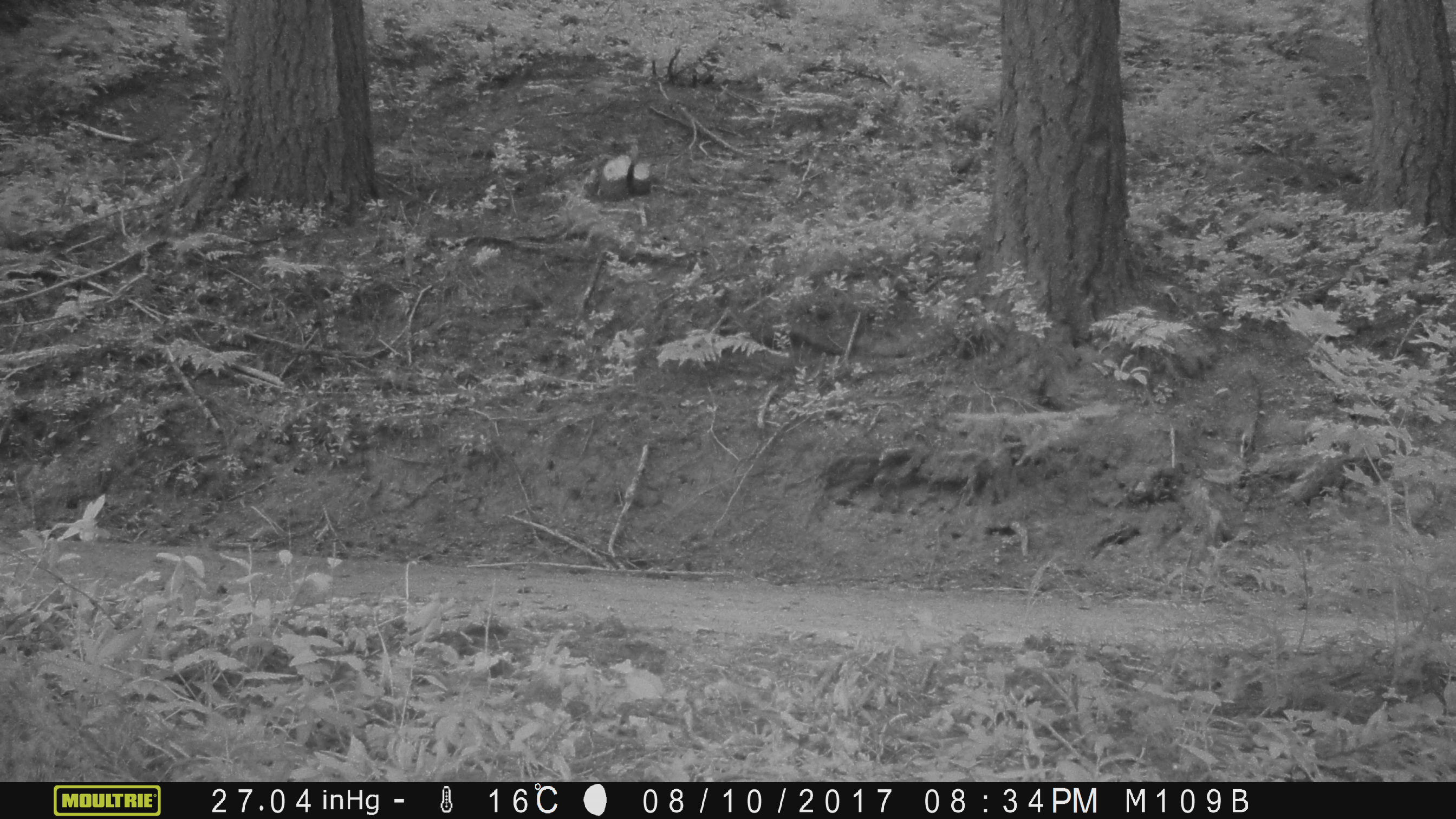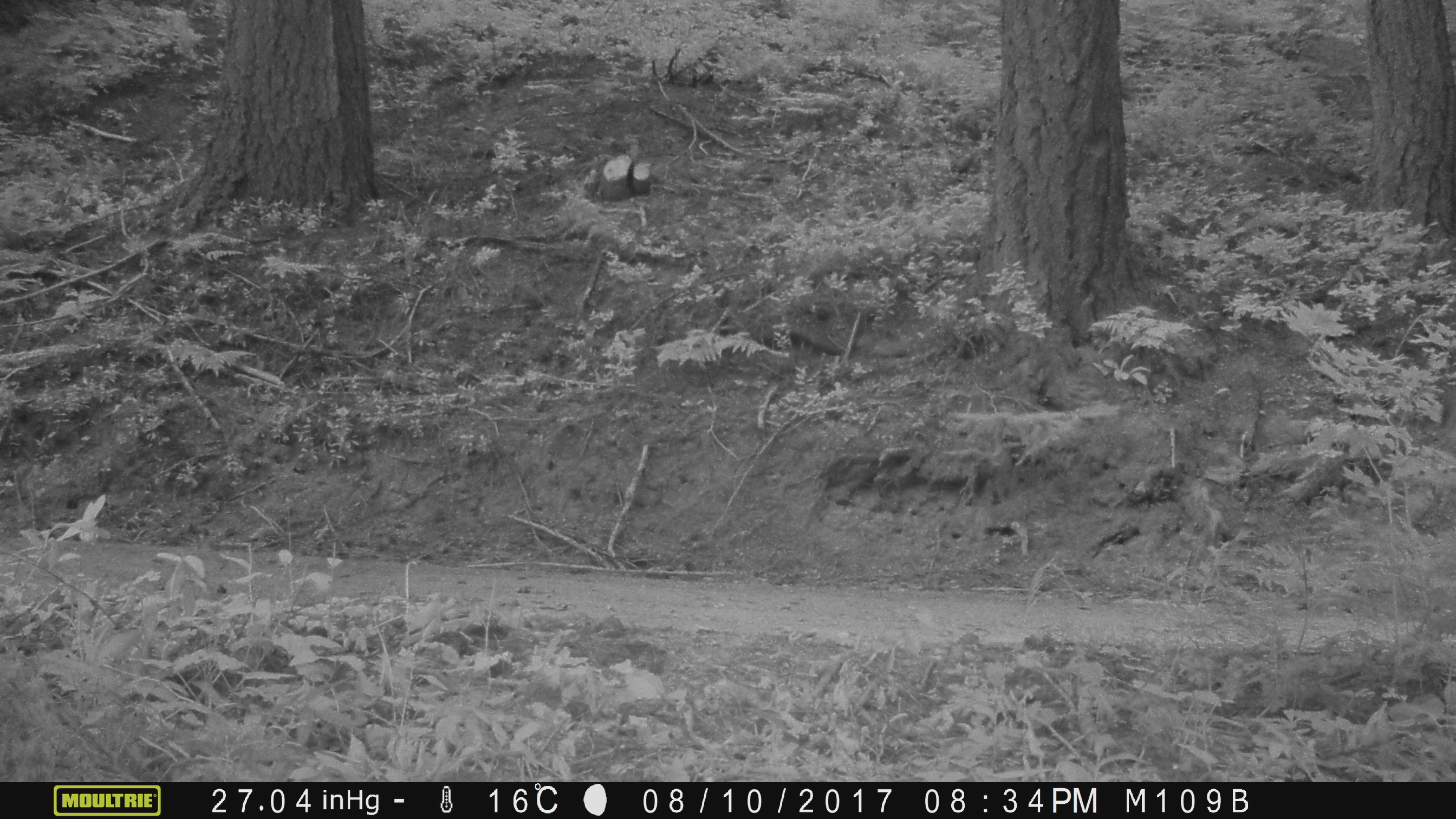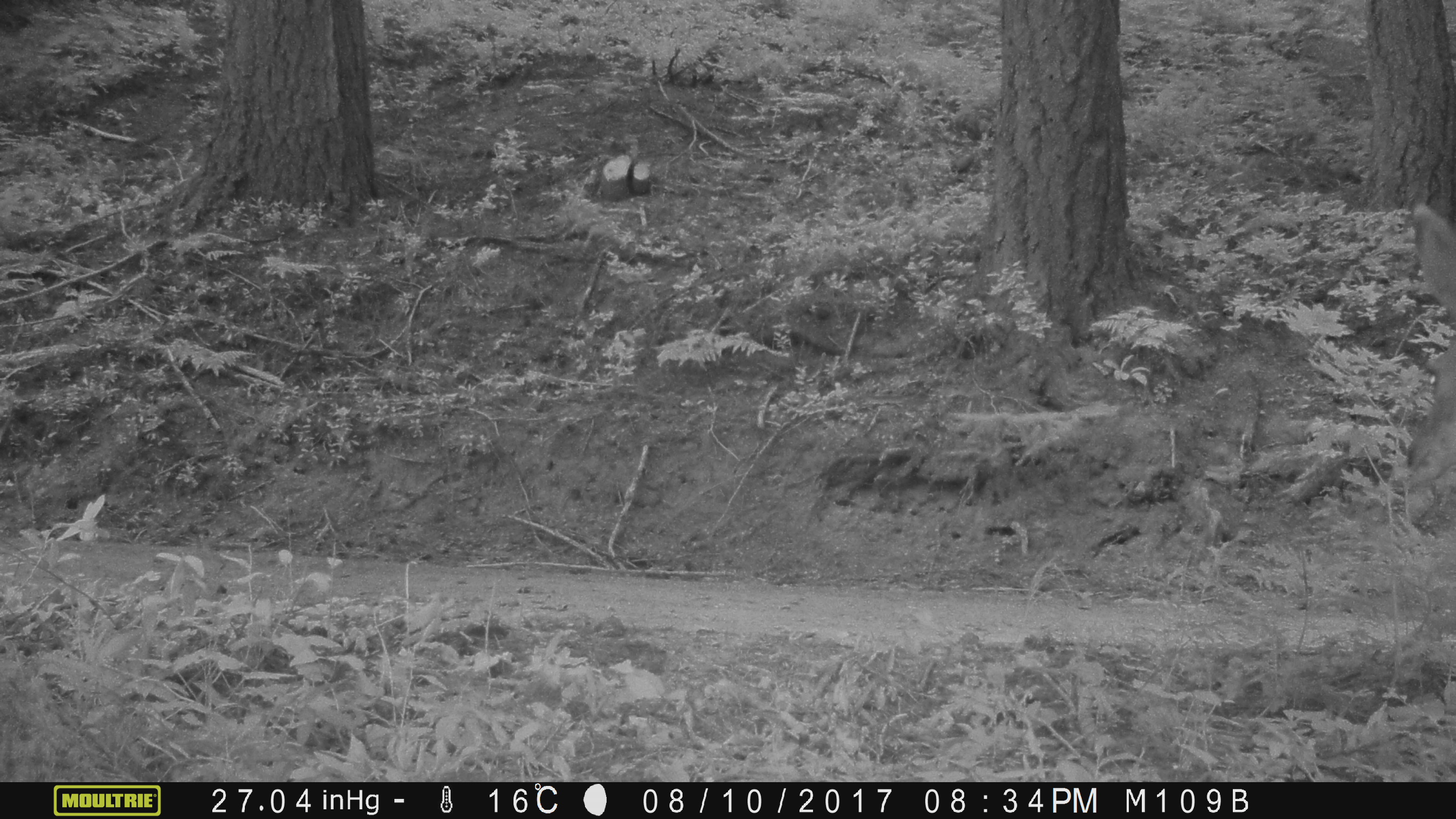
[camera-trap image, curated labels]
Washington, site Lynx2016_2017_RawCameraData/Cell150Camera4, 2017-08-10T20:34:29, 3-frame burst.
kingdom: Animalia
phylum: Chordata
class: Mammalia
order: Artiodactyla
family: Cervidae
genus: Odocoileus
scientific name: Odocoileus hemionus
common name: mule deer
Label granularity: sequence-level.